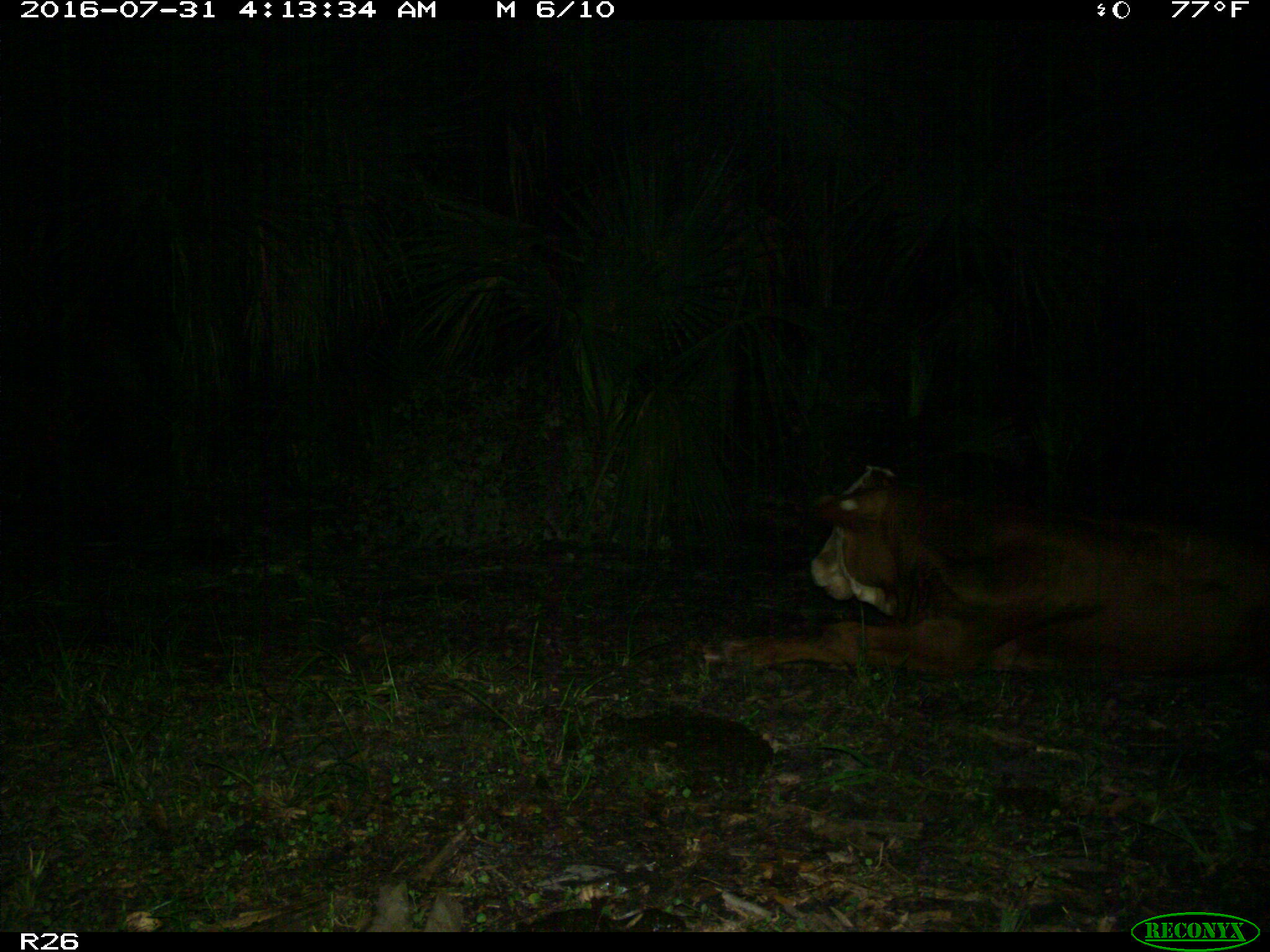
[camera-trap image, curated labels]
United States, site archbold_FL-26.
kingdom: Animalia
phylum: Chordata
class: Mammalia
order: Artiodactyla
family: Bovidae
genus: Bos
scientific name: Bos taurus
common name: domestic cow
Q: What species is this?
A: Bos taurus (domestic cow).